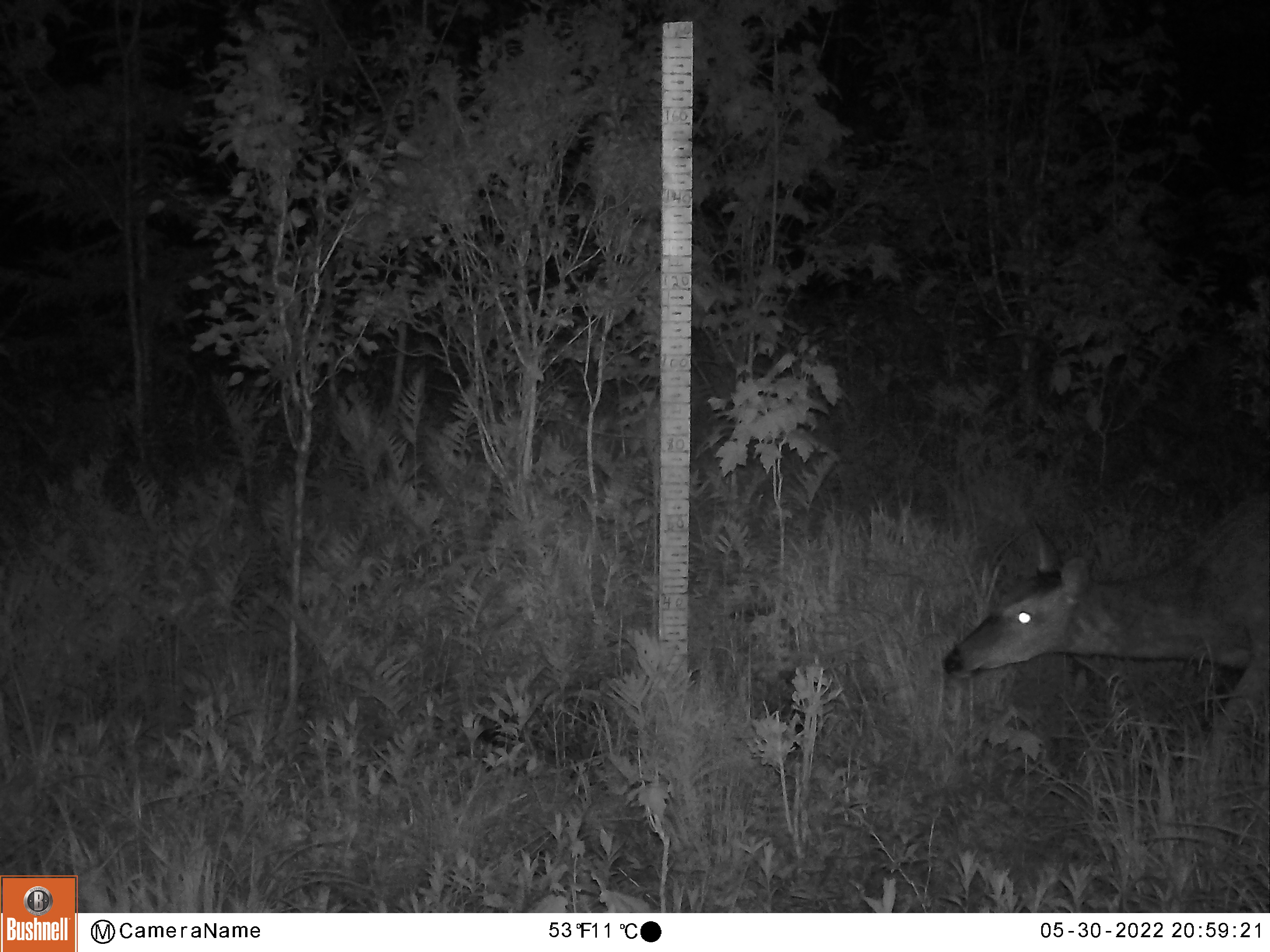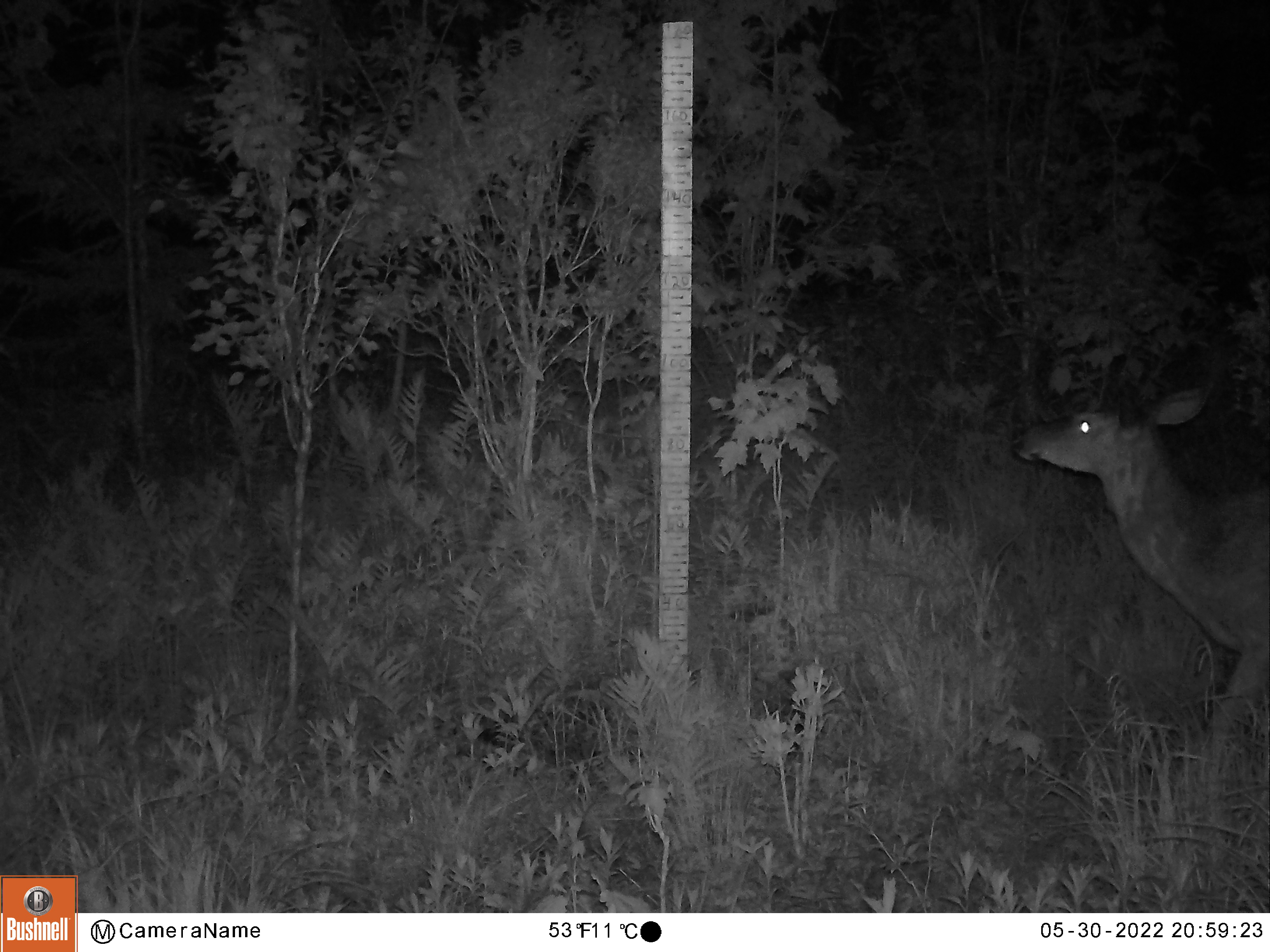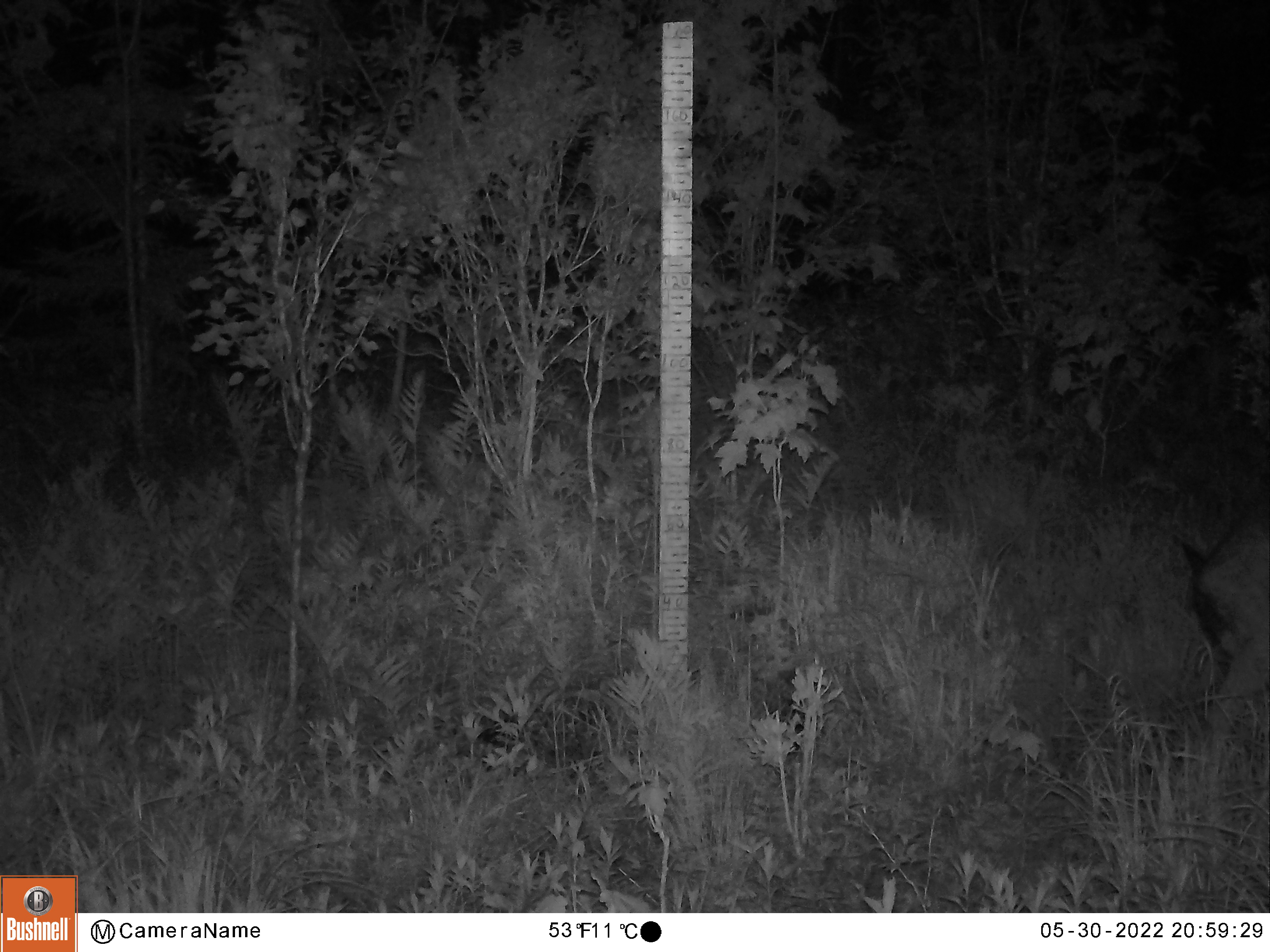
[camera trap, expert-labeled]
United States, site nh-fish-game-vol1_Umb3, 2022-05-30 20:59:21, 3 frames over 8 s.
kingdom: Animalia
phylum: Chordata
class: Mammalia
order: Artiodactyla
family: Cervidae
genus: Odocoileus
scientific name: Odocoileus virginianus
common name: white-tailed deer